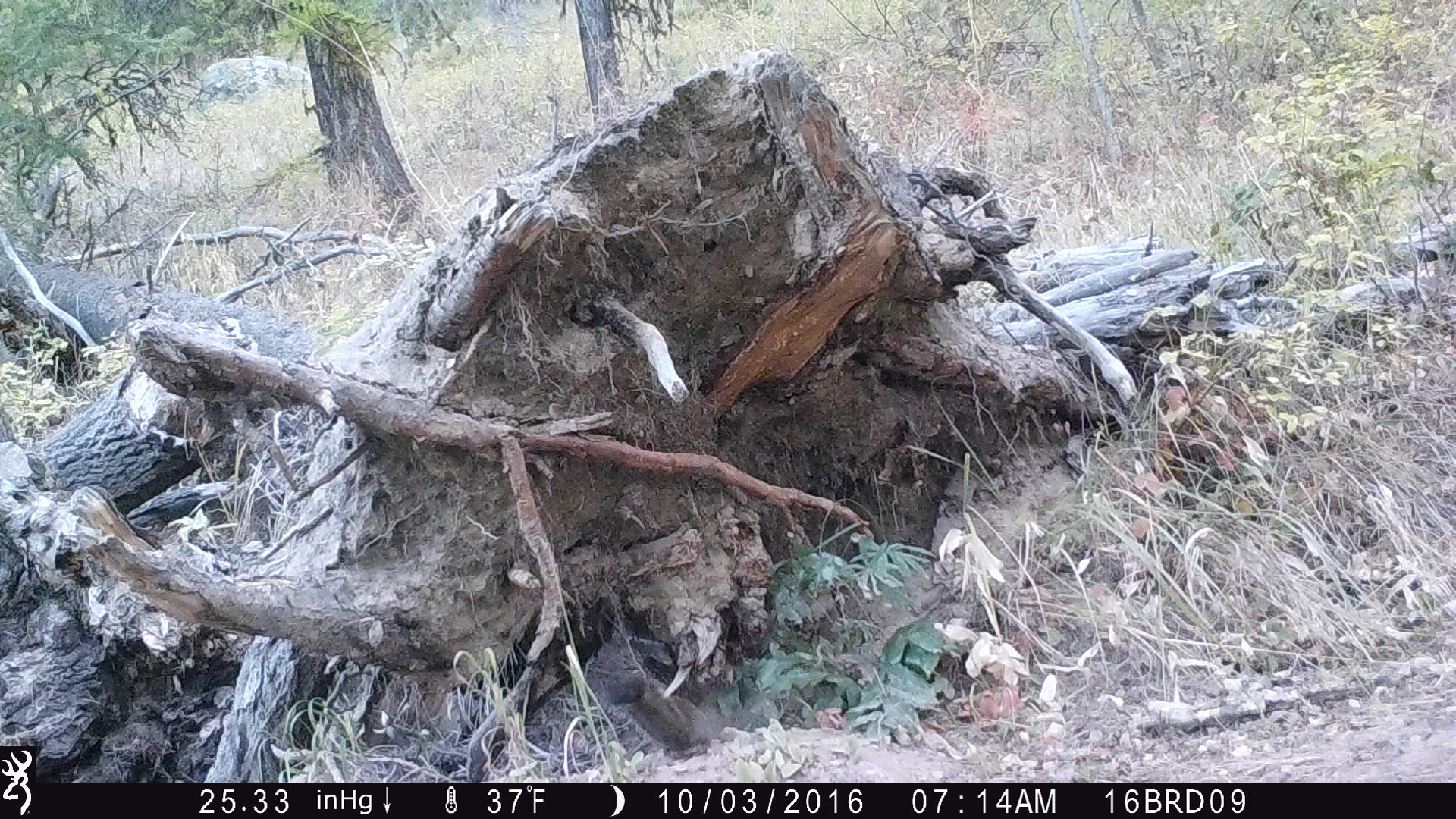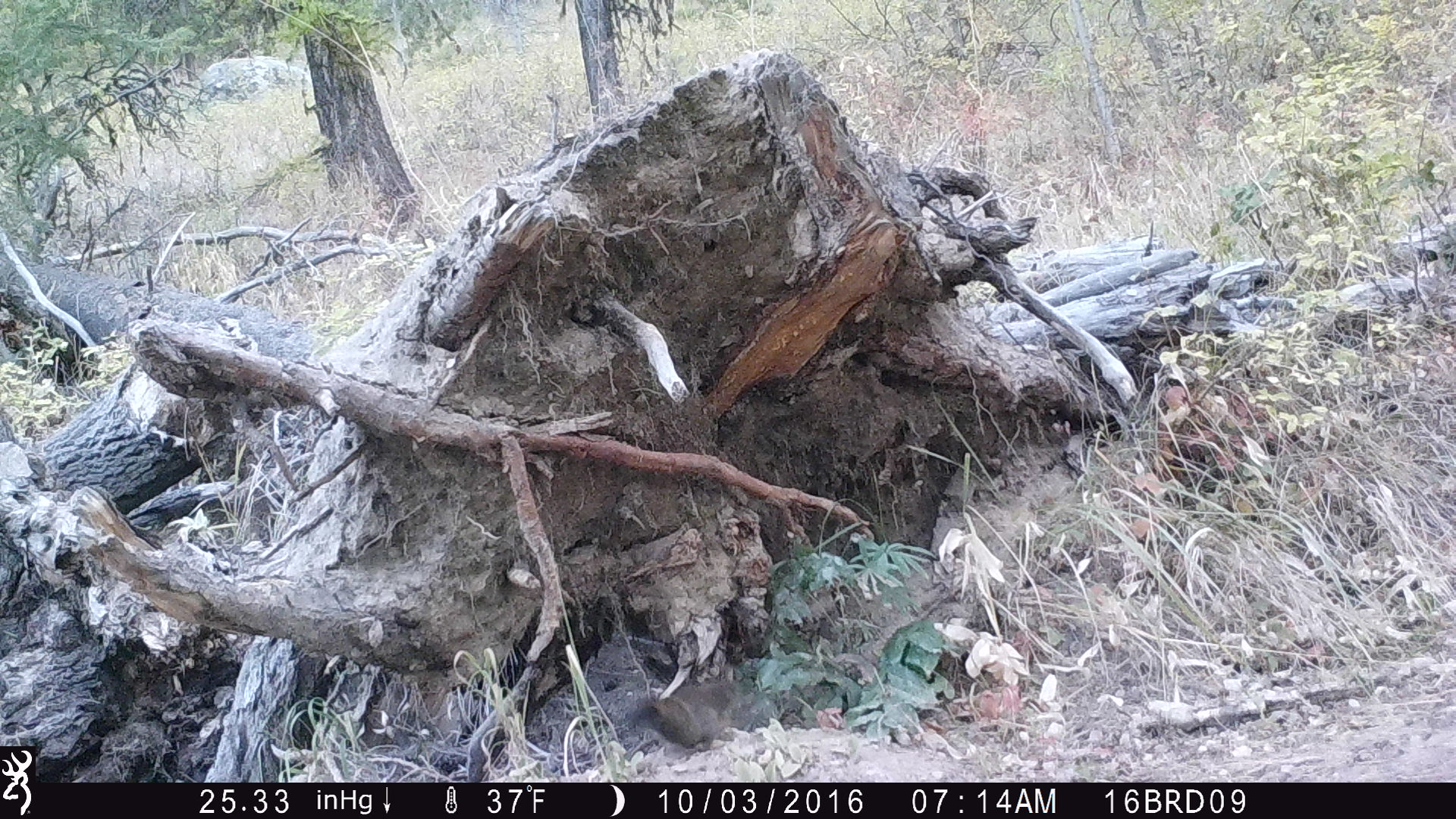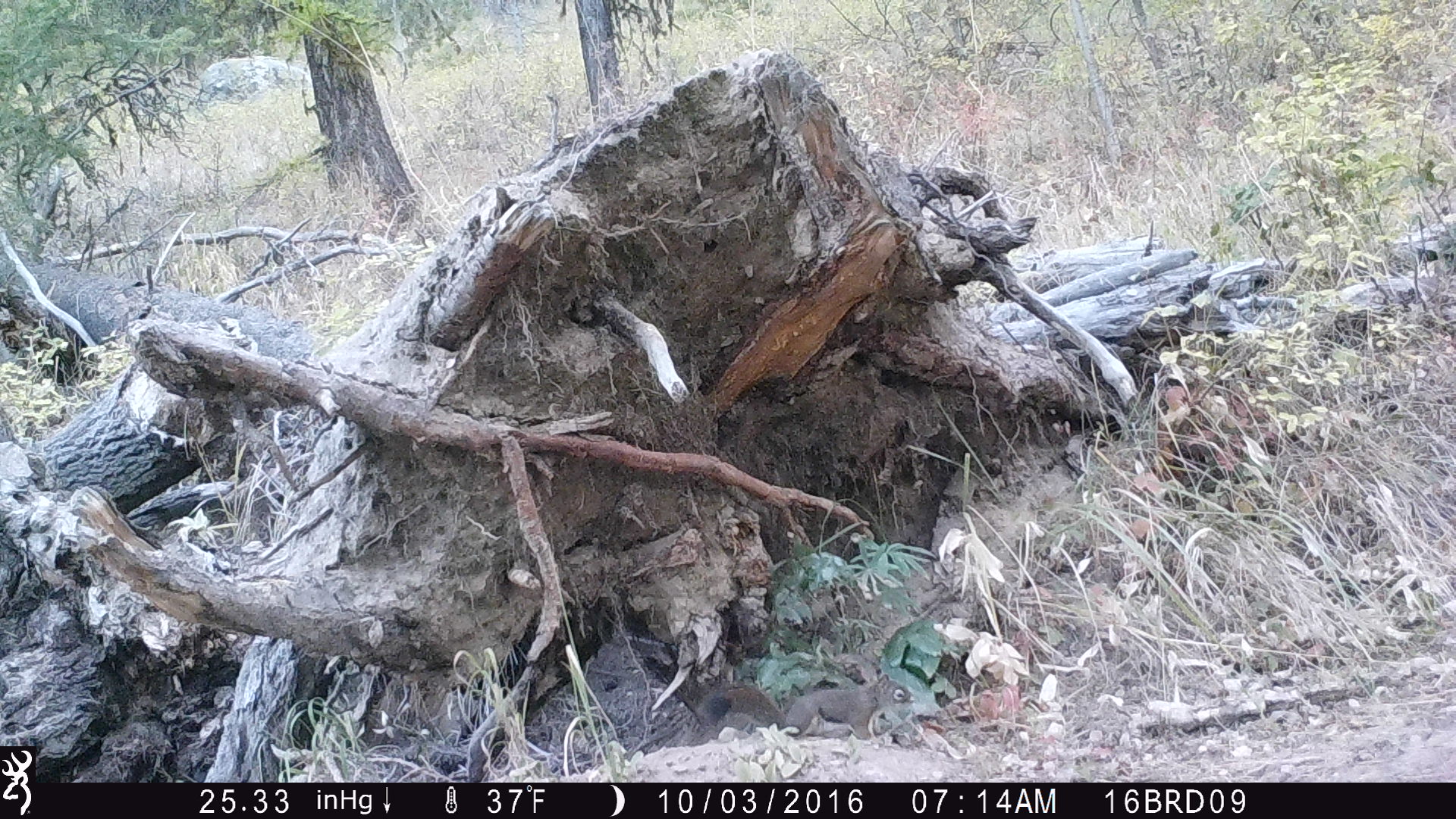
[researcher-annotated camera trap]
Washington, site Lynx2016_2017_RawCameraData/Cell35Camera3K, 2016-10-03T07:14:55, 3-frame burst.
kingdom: Animalia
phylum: Chordata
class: Mammalia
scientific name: Mammalia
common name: small mammal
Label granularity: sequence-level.